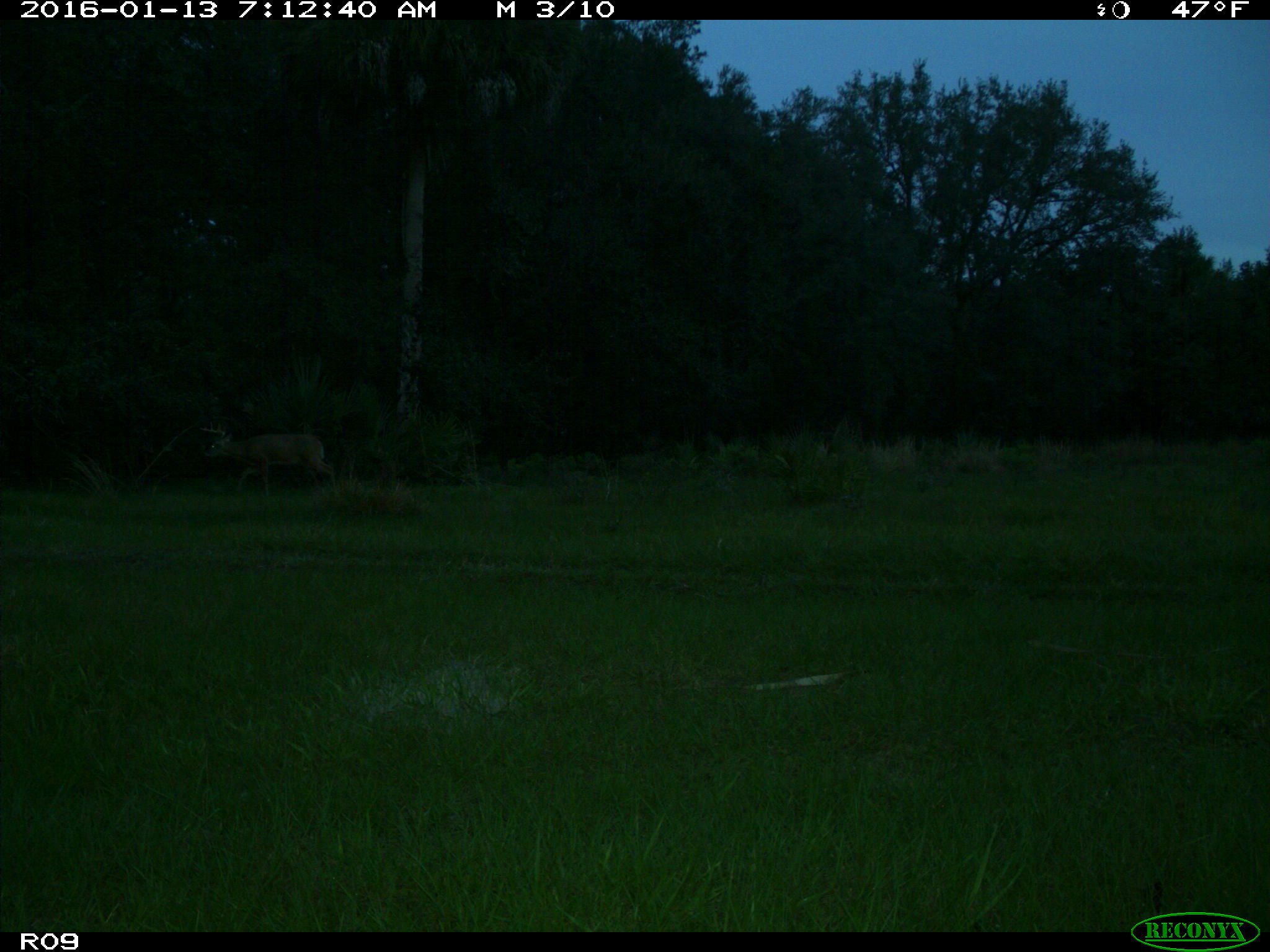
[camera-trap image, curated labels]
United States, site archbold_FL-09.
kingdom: Animalia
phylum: Chordata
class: Mammalia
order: Artiodactyla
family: Cervidae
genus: Odocoileus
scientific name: Odocoileus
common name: deer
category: unidentified deer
Unidentified deer (deer) (Odocoileus).